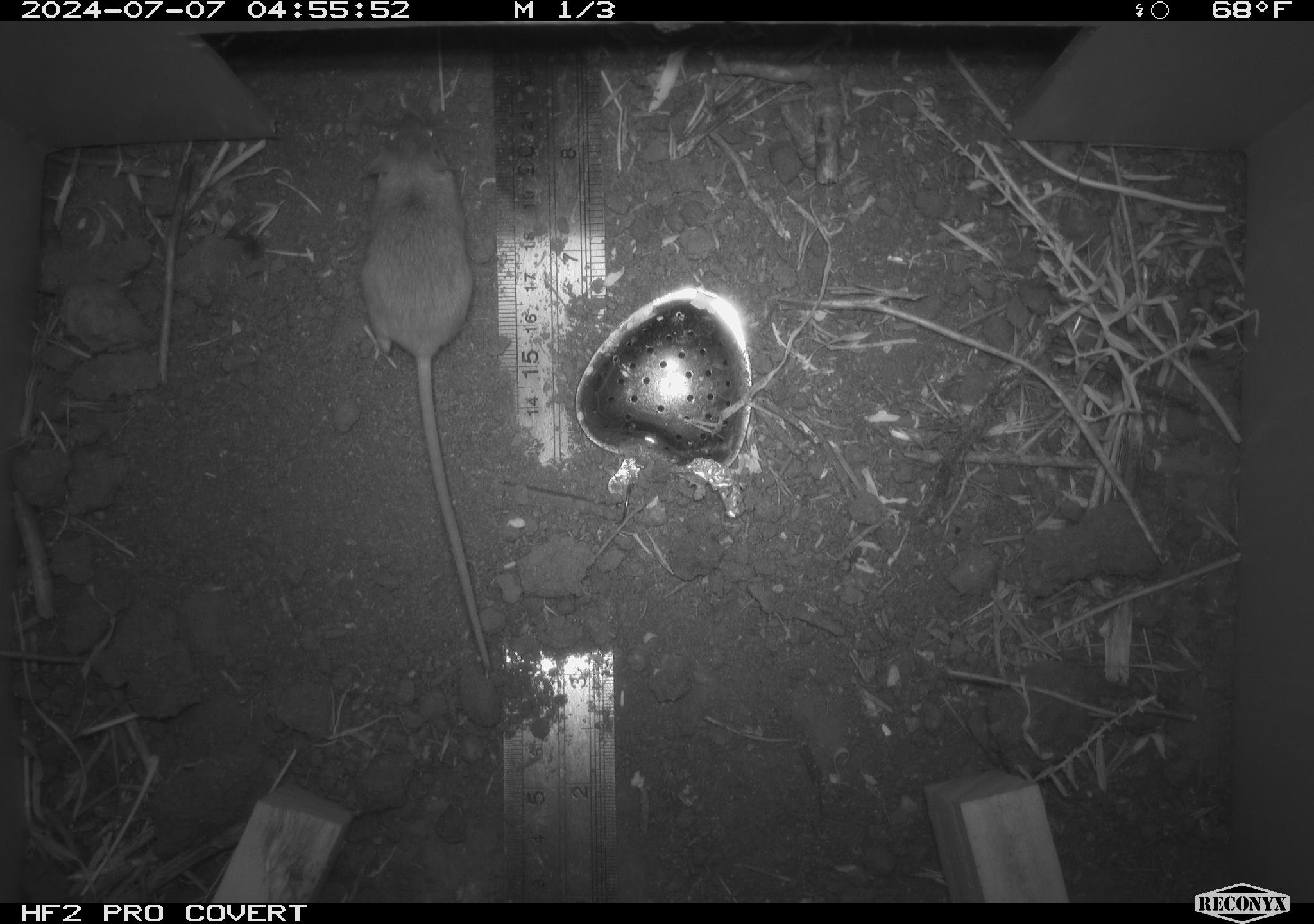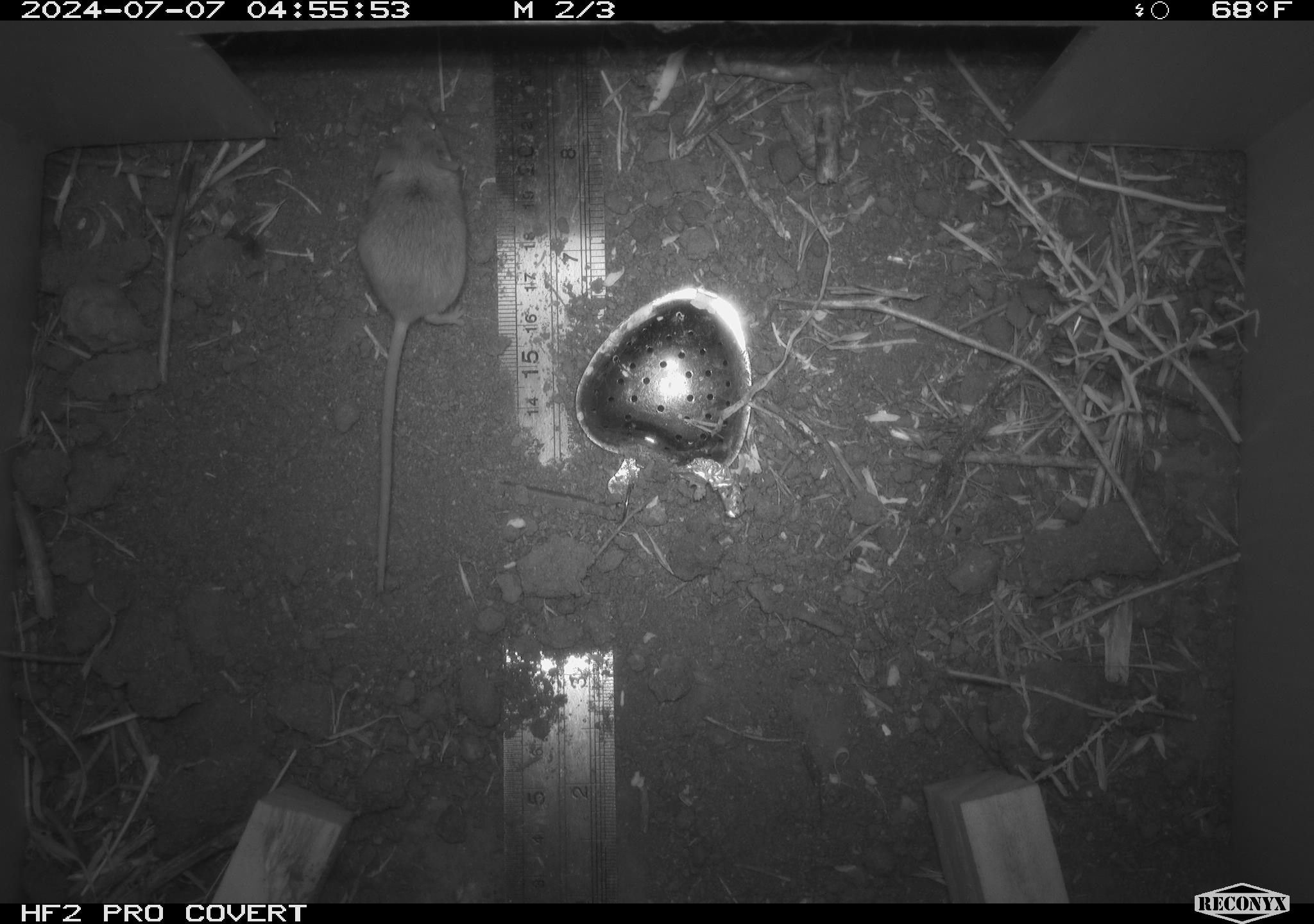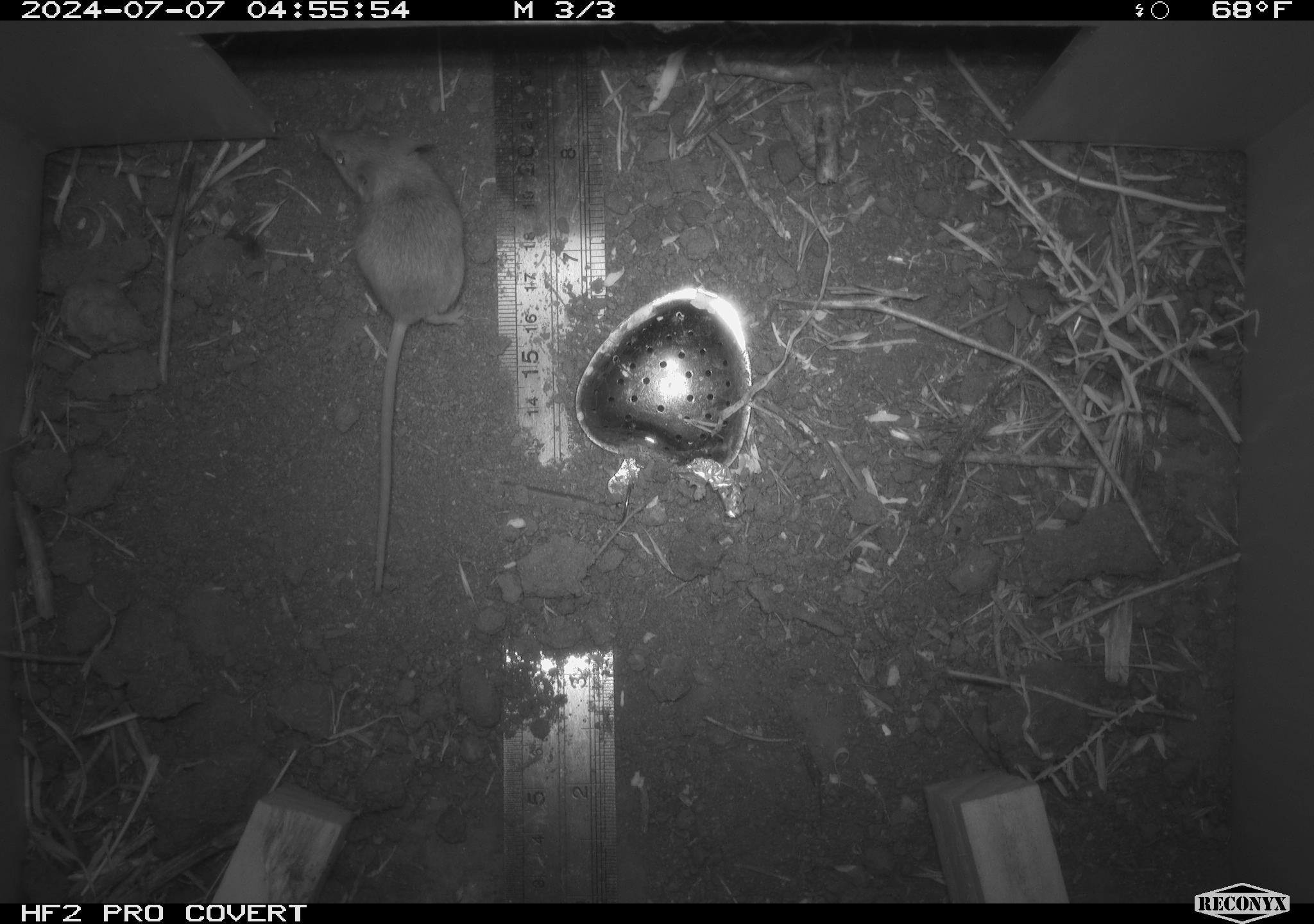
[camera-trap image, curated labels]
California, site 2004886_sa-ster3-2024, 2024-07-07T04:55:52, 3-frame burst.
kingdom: Animalia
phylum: Chordata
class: Mammalia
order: Rodentia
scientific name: Rodentia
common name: mouse species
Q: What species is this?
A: Mouse species (Rodentia).